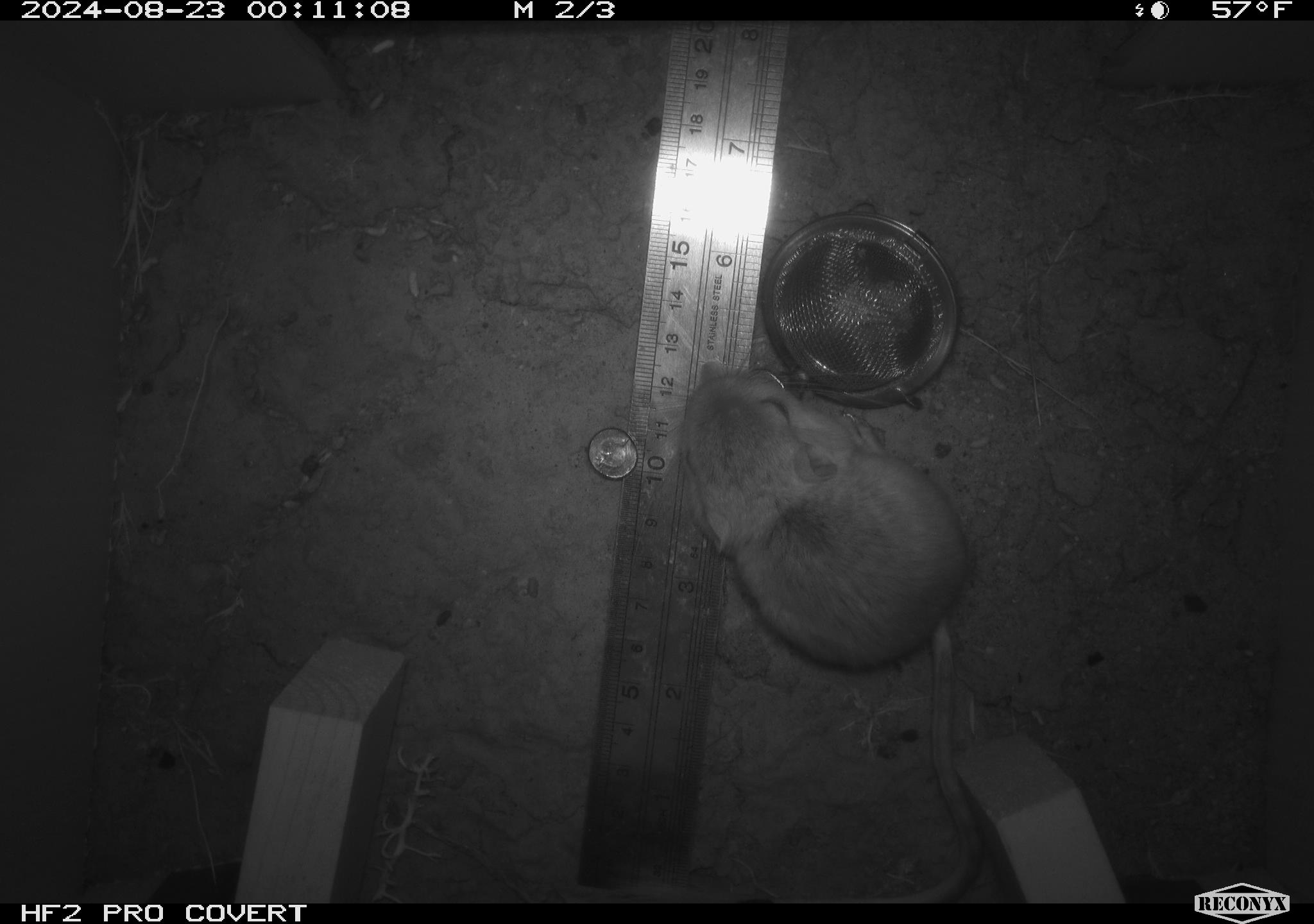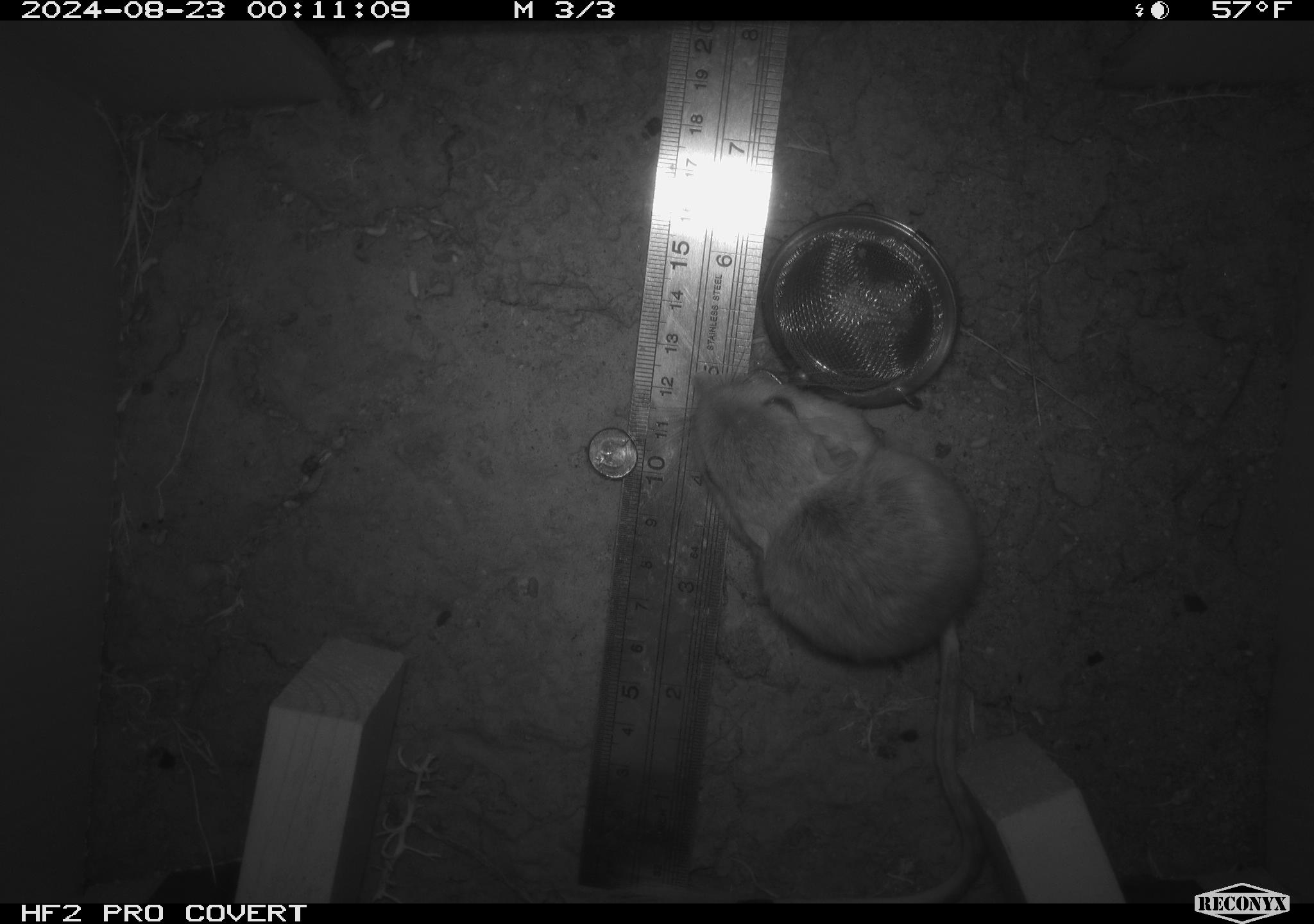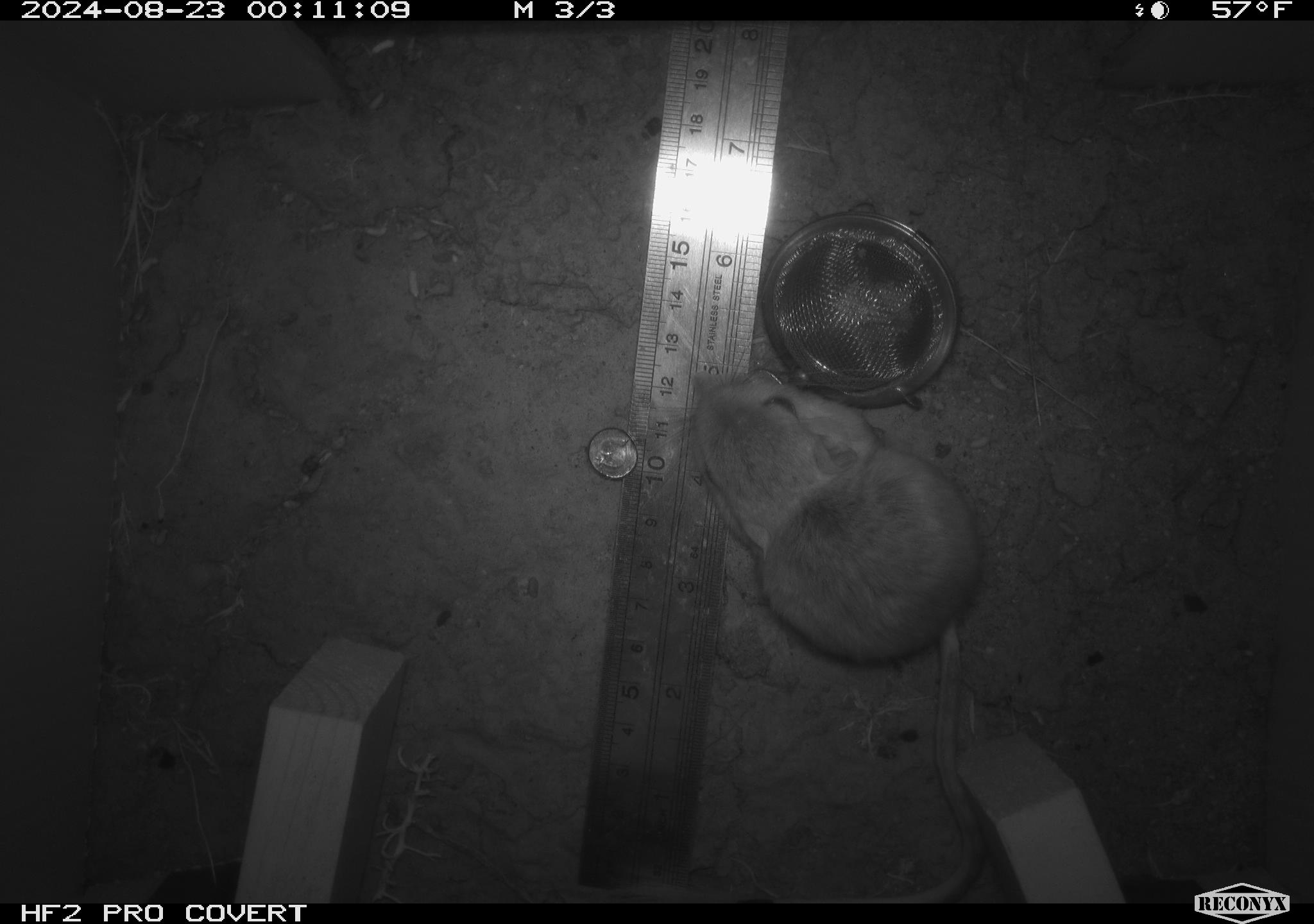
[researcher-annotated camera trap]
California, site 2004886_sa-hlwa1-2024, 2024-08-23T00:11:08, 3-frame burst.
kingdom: Animalia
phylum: Chordata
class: Mammalia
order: Rodentia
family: Heteromyidae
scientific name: Heteromyidae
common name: kangaroo rats and pocket mice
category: heteromyidae family